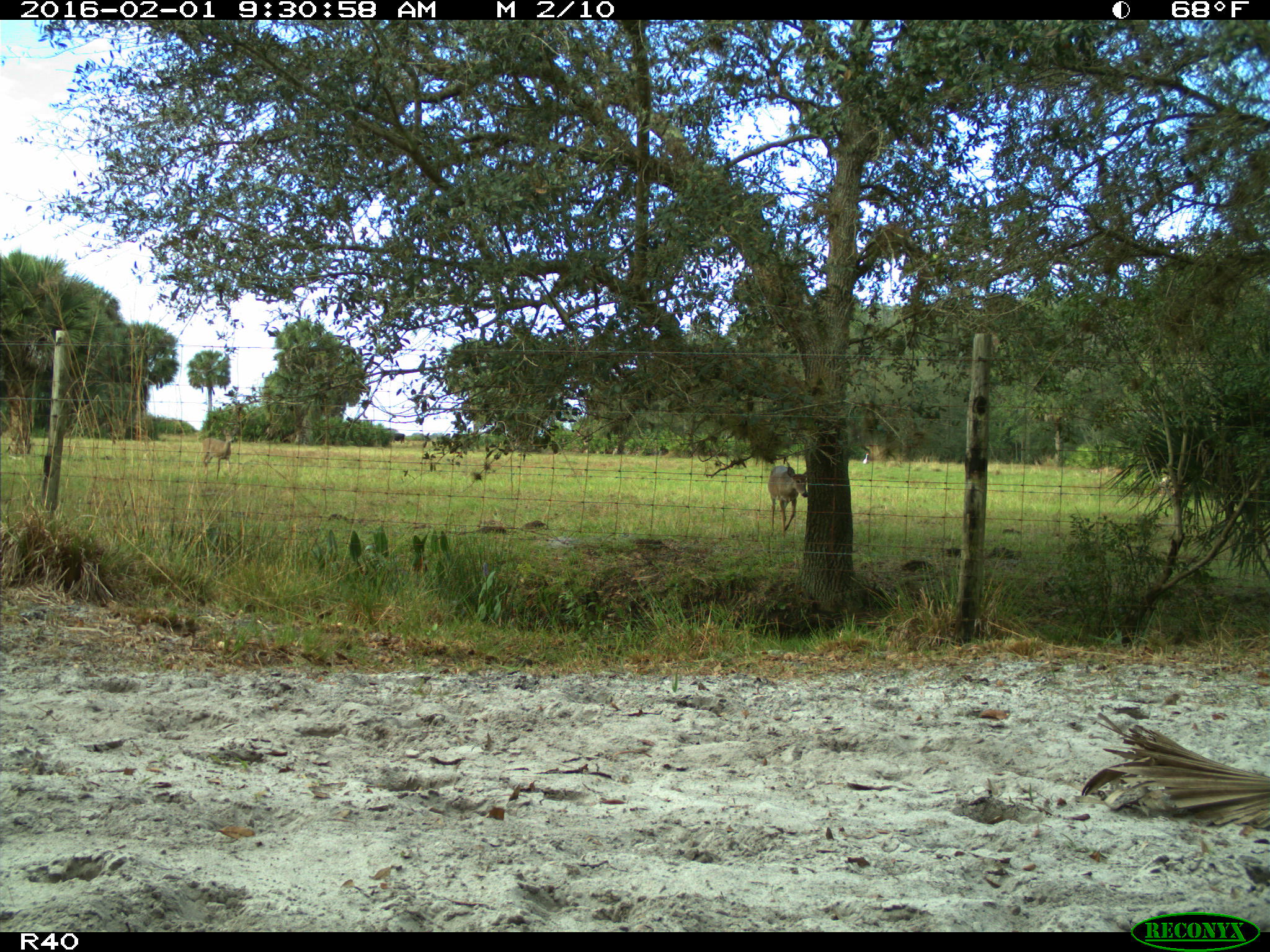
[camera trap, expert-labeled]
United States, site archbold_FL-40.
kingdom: Animalia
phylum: Chordata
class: Mammalia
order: Artiodactyla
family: Cervidae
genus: Odocoileus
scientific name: Odocoileus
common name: deer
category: unidentified deer